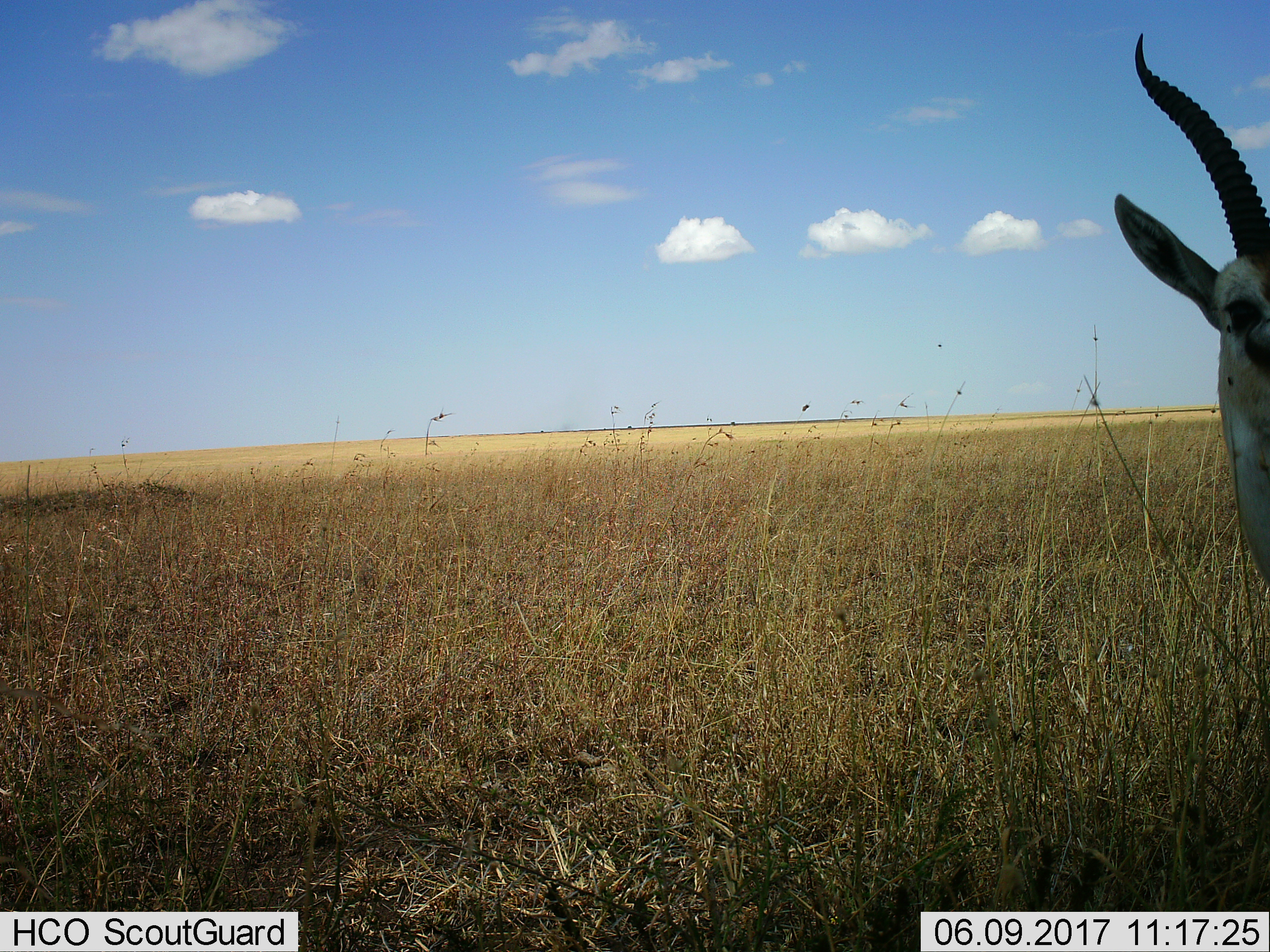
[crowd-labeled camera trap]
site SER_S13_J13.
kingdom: Animalia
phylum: Chordata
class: Mammalia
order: Artiodactyla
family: Bovidae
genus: Eudorcas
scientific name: Eudorcas thomsonii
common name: thomson's gazelle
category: gazellethomsons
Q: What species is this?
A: Gazellethomsons (thomson's gazelle) (Eudorcas thomsonii).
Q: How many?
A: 1.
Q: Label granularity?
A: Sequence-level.